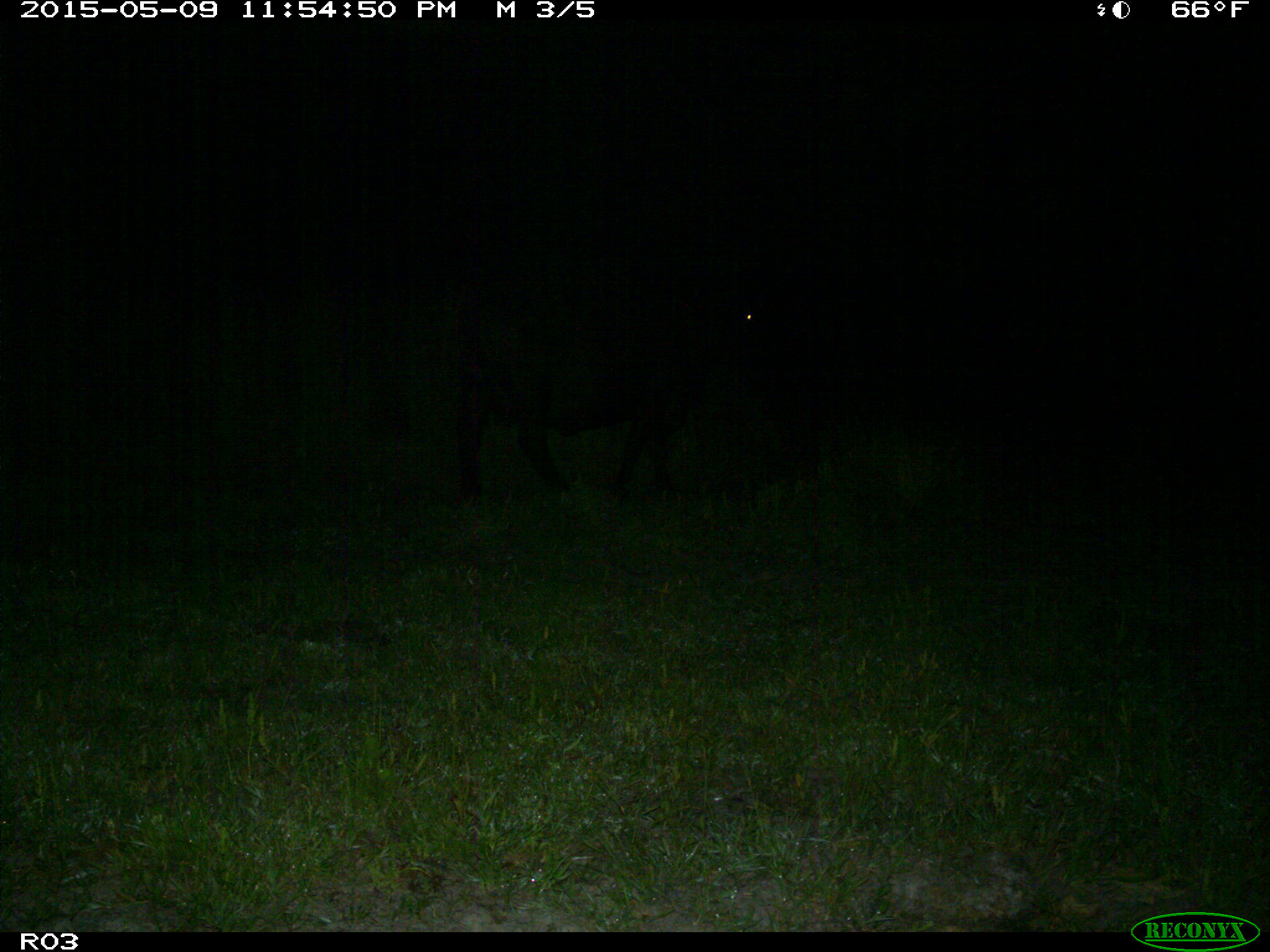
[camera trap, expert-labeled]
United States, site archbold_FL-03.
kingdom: Animalia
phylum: Chordata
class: Mammalia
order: Artiodactyla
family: Bovidae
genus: Bos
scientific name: Bos taurus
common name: domestic cow